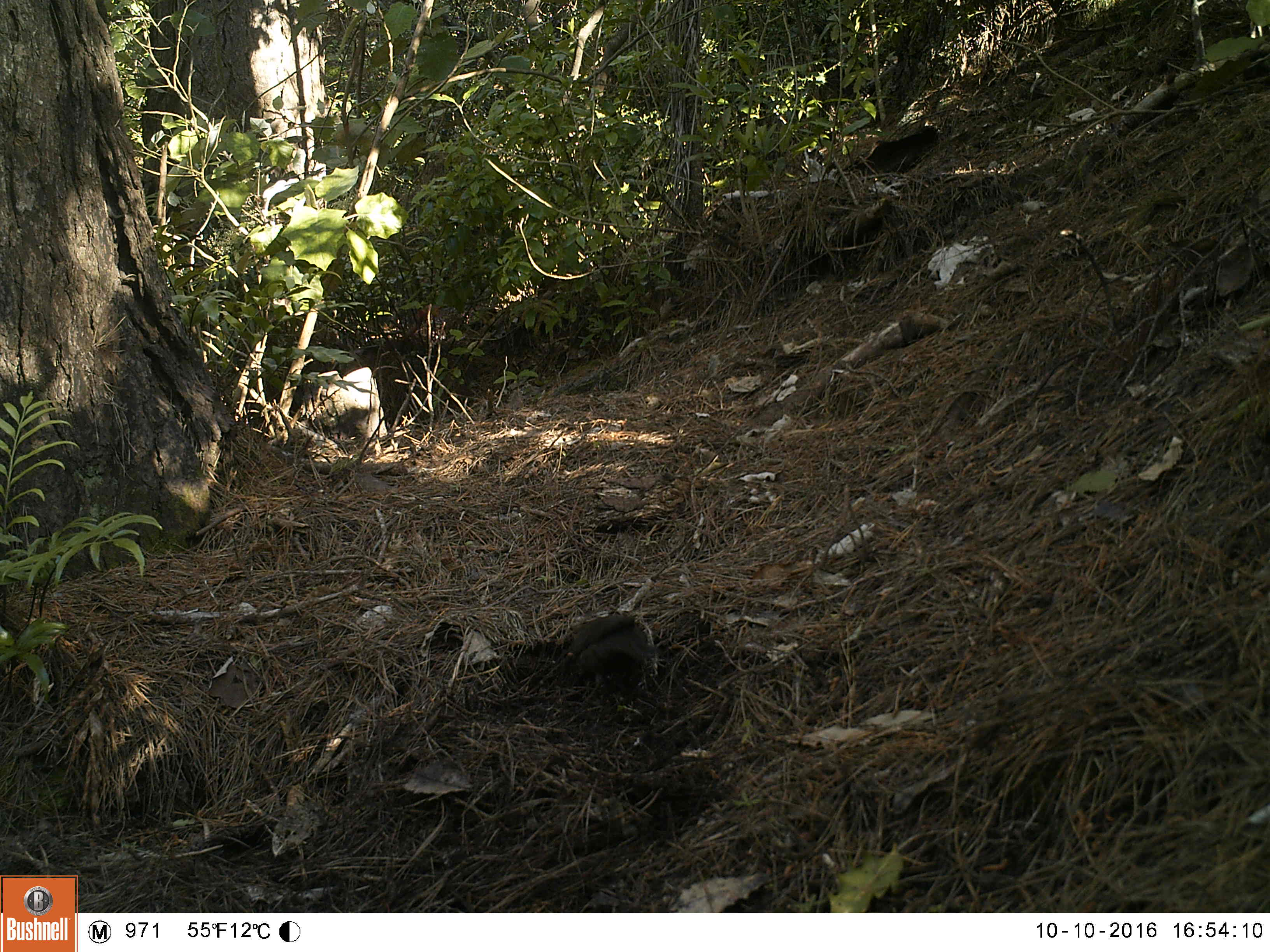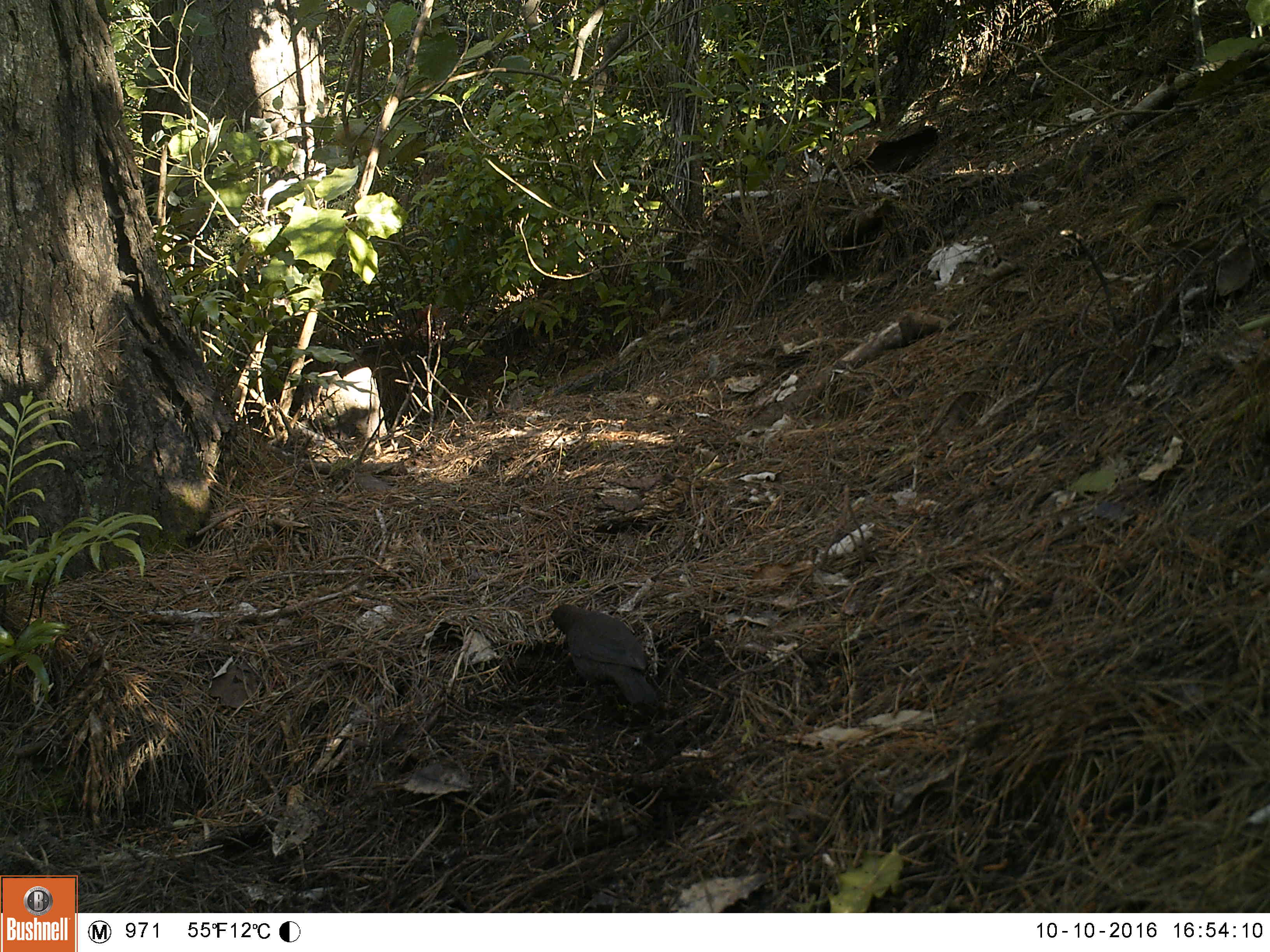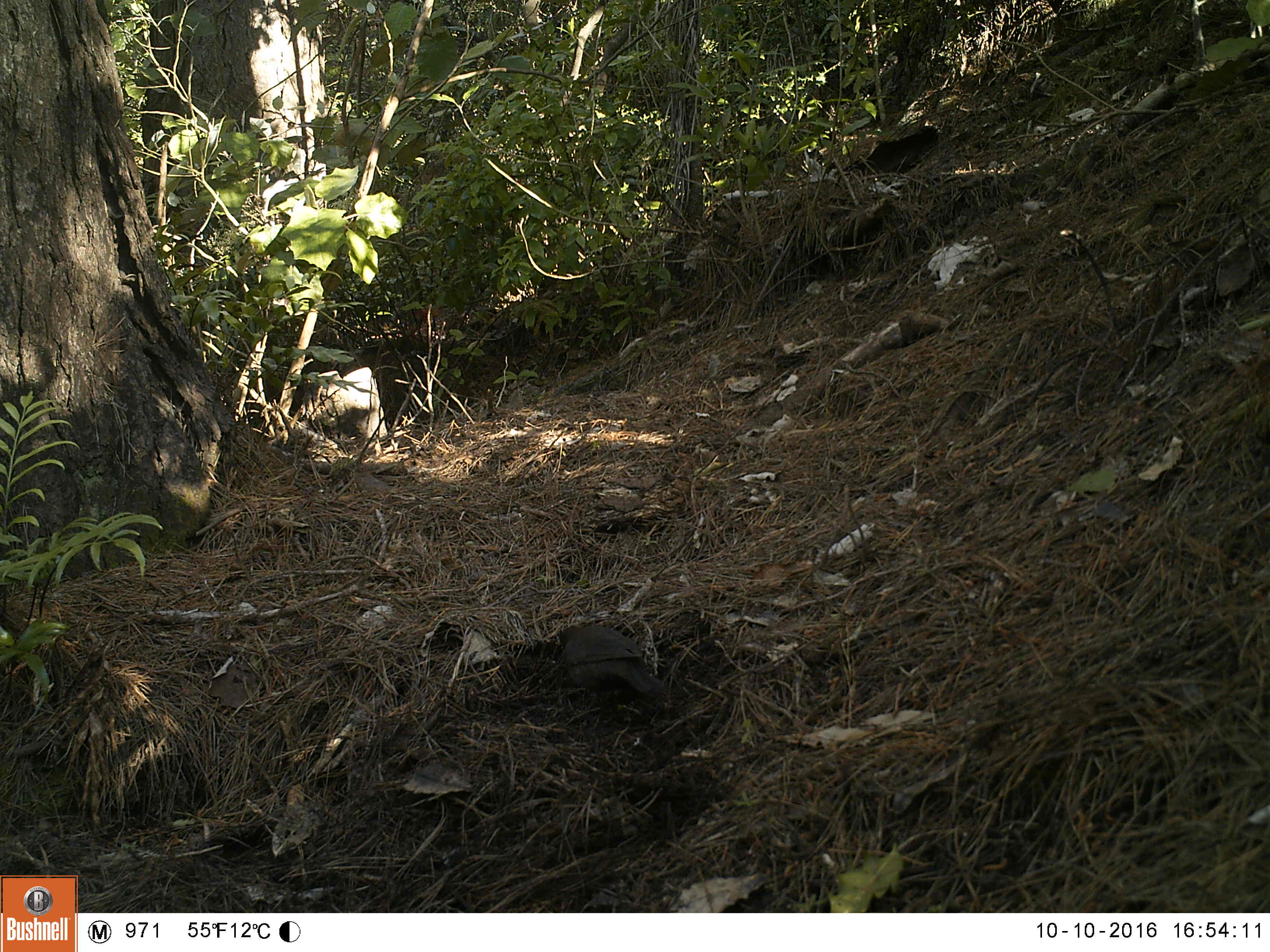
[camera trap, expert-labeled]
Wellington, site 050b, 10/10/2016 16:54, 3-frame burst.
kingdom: Animalia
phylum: Chordata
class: Aves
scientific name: Aves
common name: bird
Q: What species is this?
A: Bird (Aves).